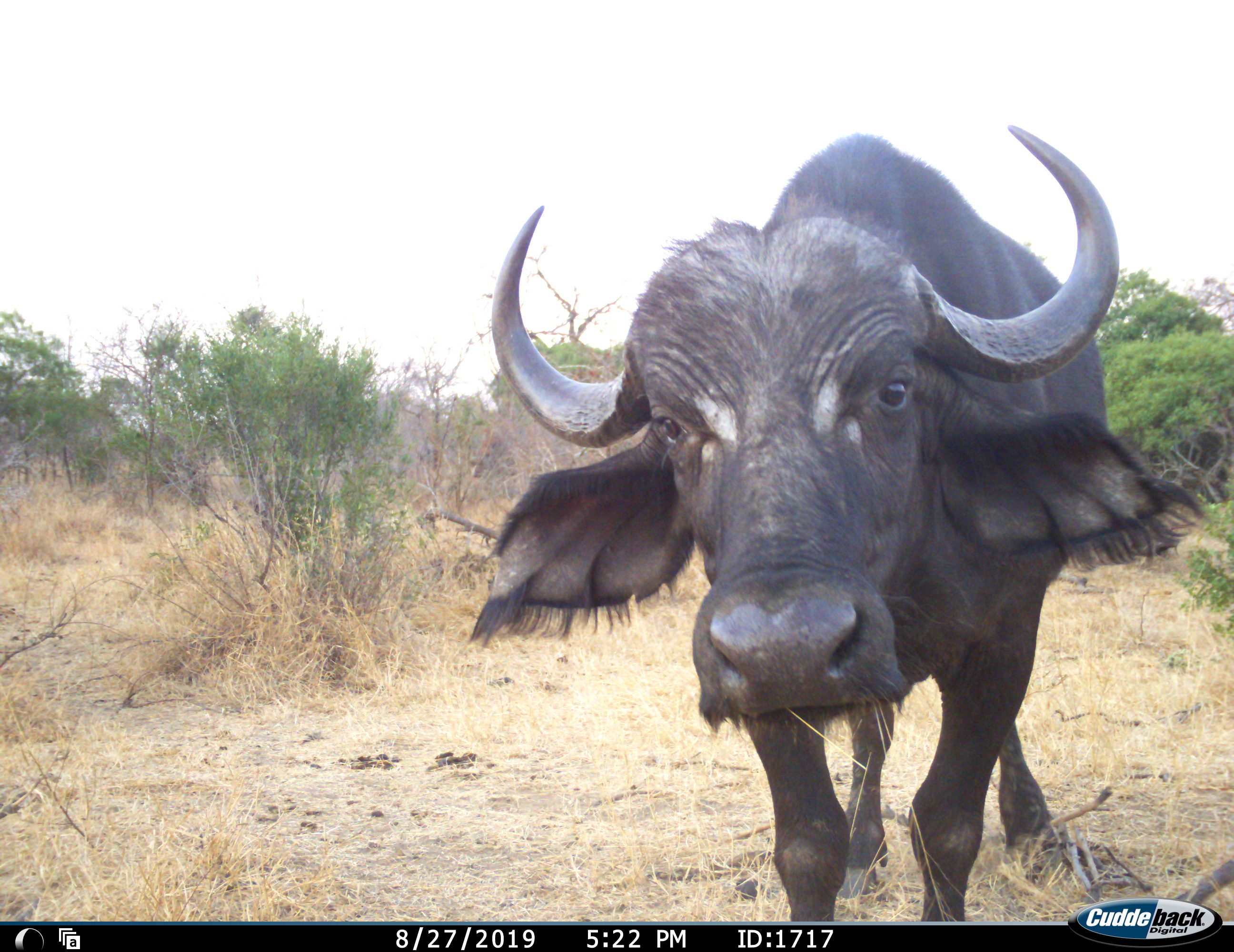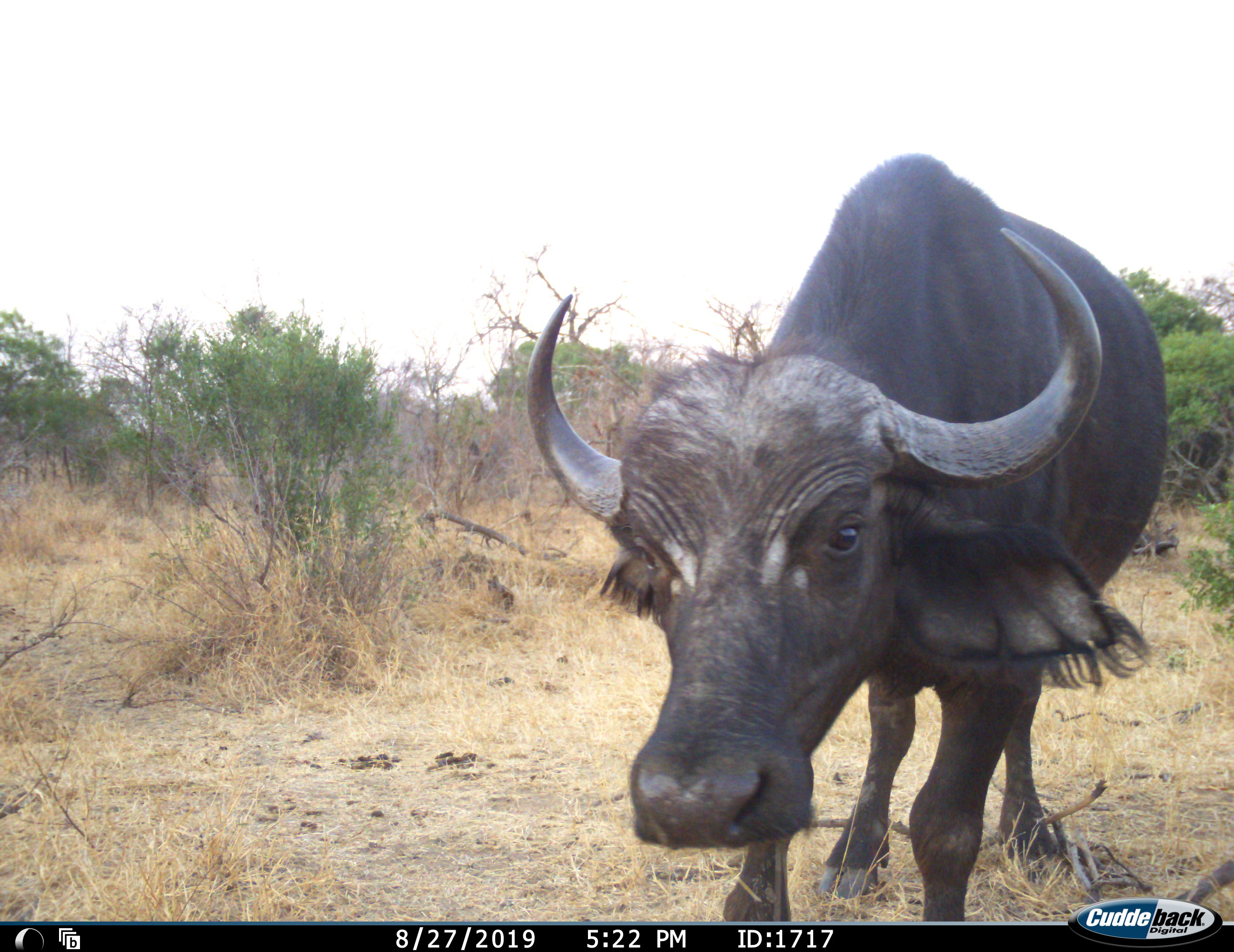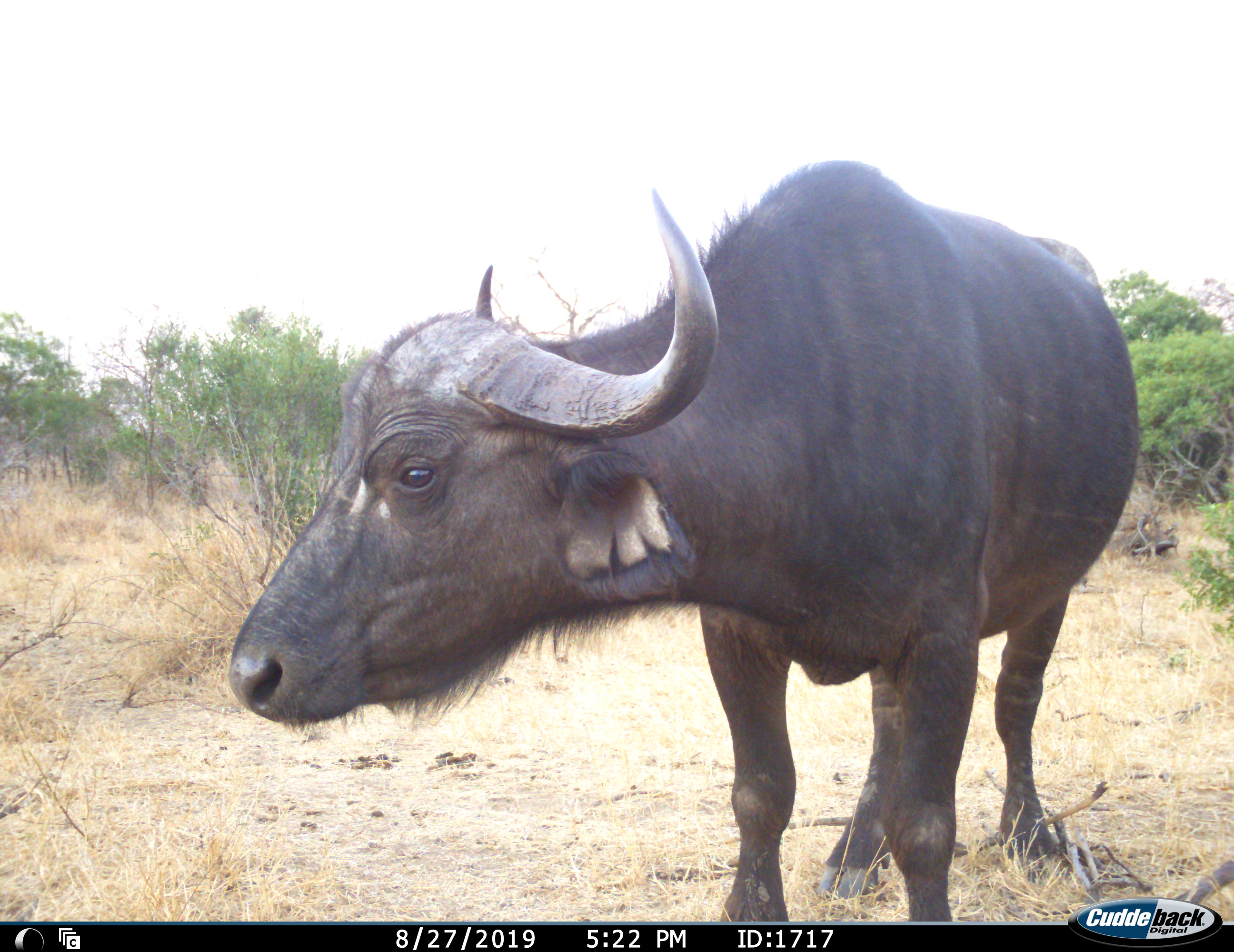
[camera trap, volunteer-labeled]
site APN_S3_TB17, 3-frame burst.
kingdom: Animalia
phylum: Chordata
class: Mammalia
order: Artiodactyla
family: Bovidae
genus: Syncerus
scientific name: Syncerus caffer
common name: african buffalo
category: buffalo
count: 1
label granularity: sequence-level